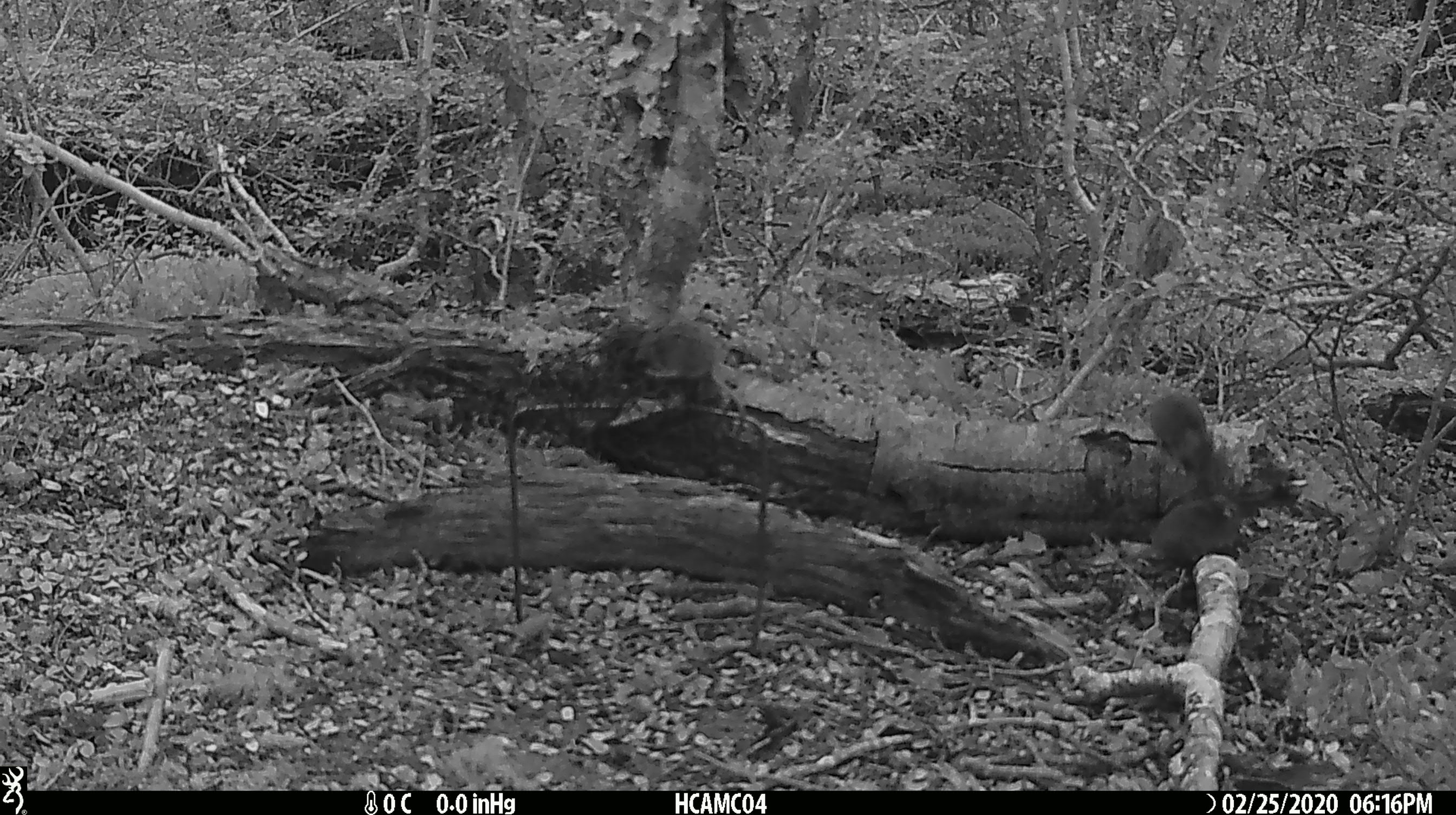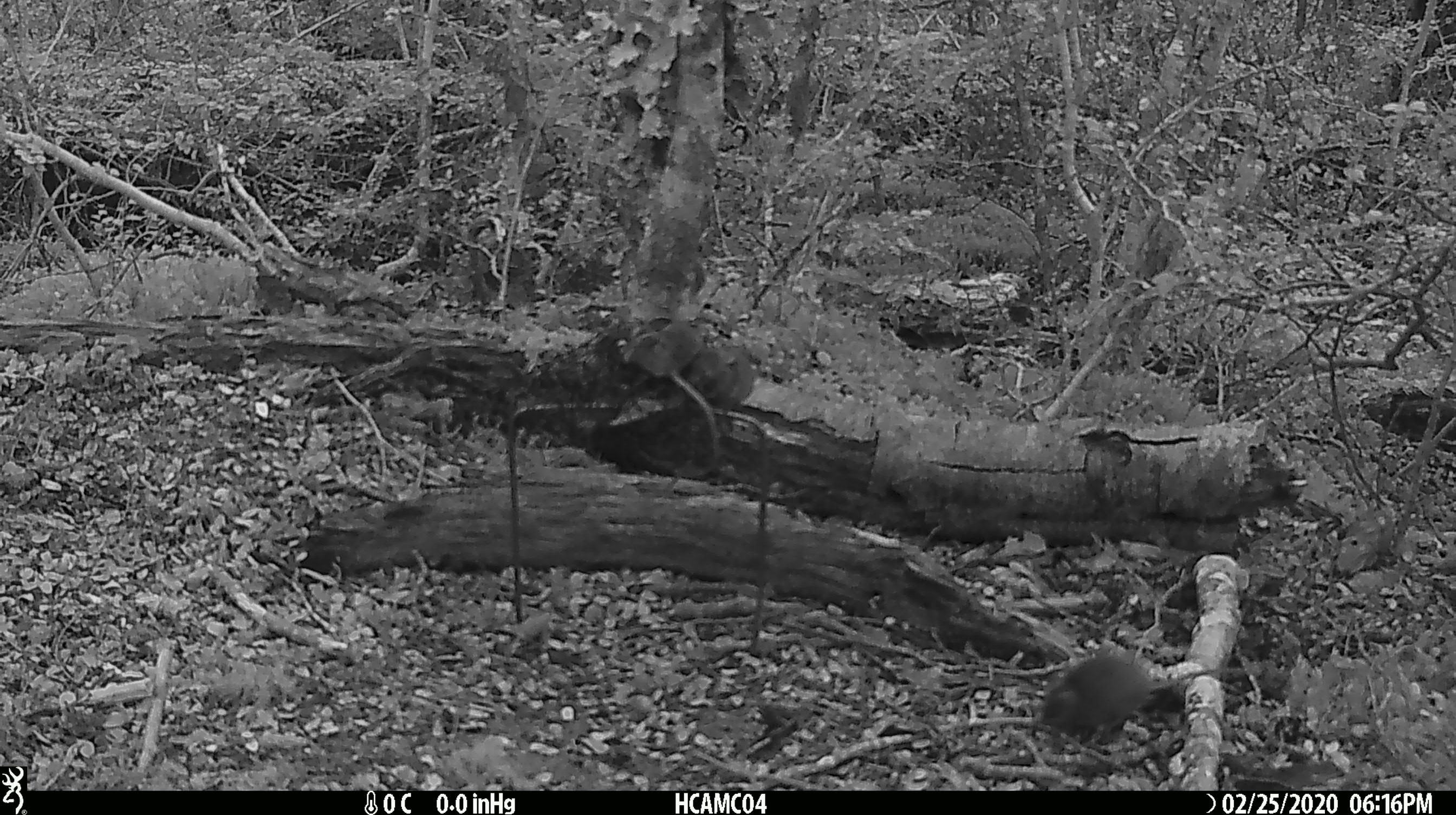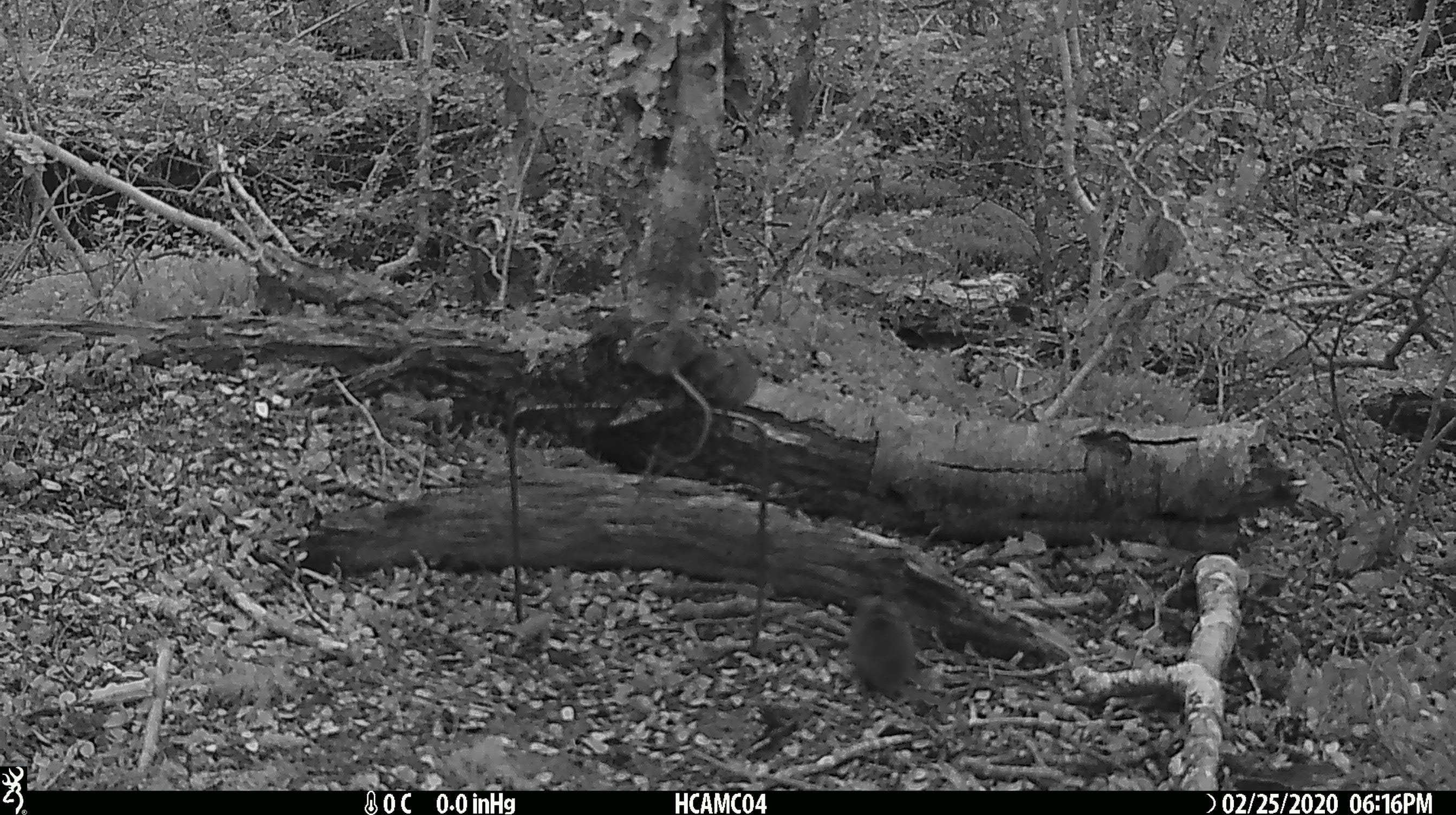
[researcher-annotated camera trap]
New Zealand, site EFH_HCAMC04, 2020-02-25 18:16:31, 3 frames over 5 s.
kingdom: Animalia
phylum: Chordata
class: Mammalia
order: Rodentia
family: Muridae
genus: Mus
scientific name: Mus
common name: mouse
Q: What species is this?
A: Mouse (Mus).